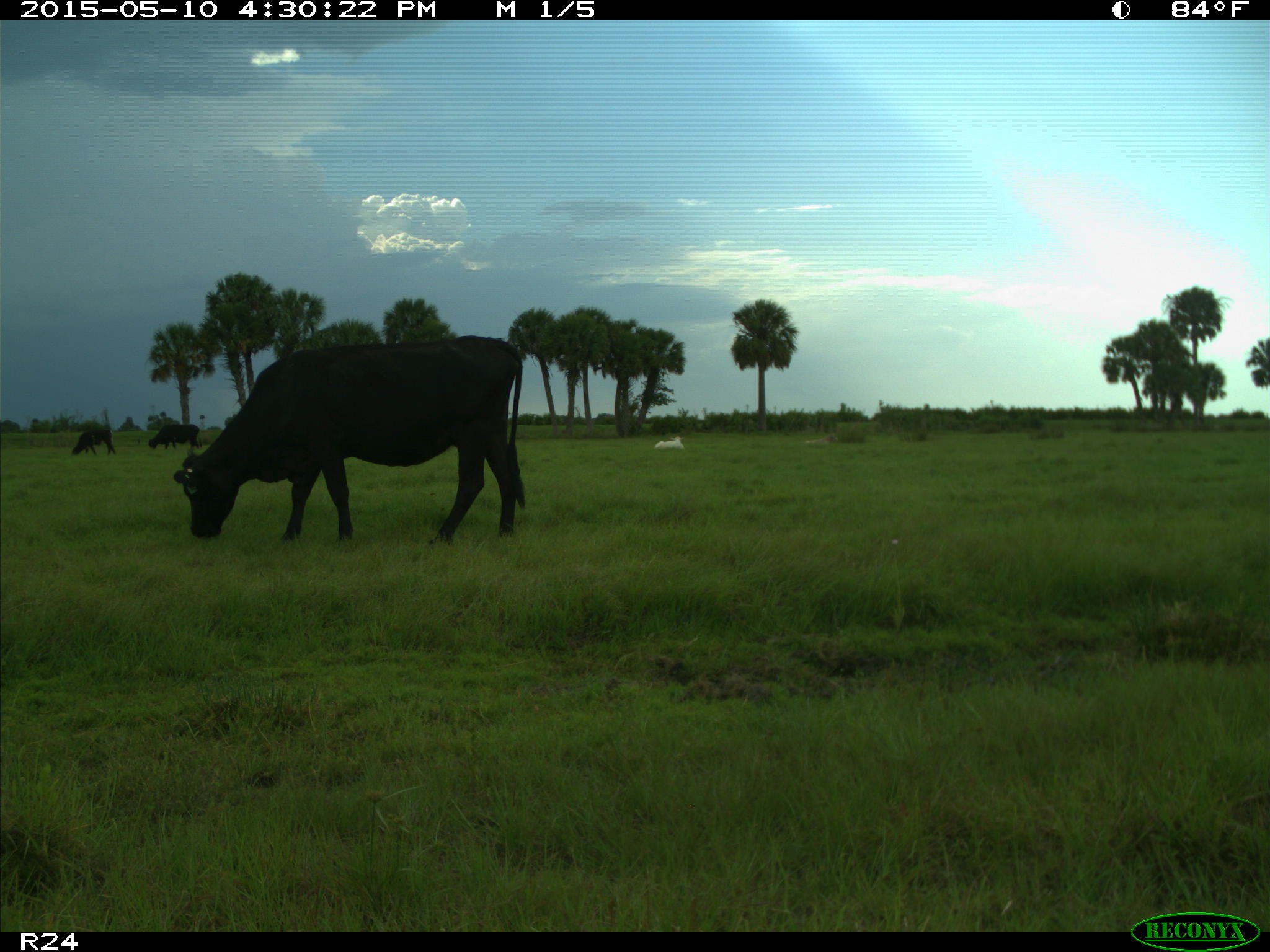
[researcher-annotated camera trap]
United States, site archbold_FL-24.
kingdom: Animalia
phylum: Chordata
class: Mammalia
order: Artiodactyla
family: Bovidae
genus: Bos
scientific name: Bos taurus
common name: domestic cow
Bos taurus (domestic cow).